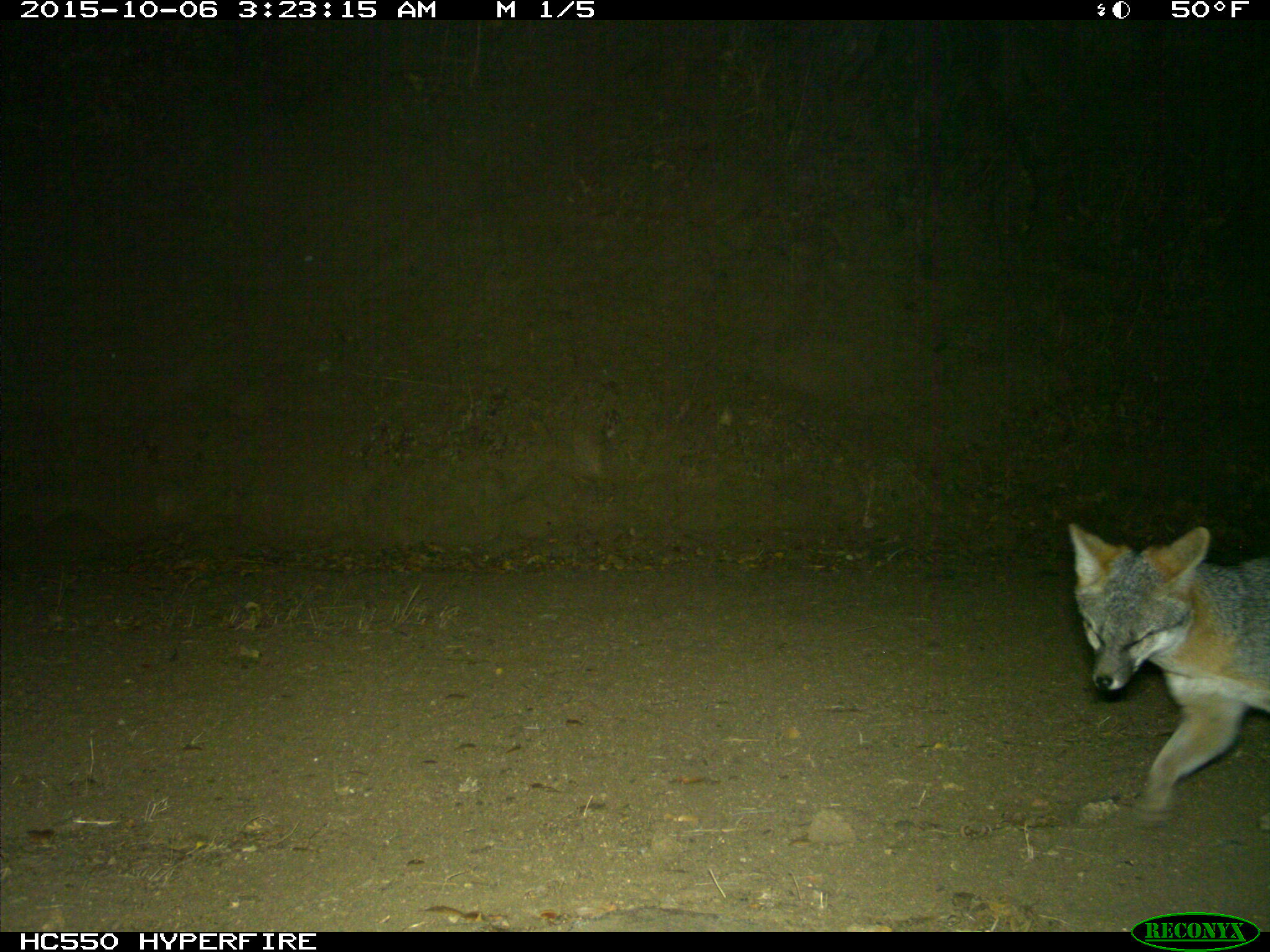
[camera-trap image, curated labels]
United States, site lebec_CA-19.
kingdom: Animalia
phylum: Chordata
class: Mammalia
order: Carnivora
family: Canidae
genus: Urocyon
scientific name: Urocyon cinereoargenteus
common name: gray fox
Urocyon cinereoargenteus (gray fox).